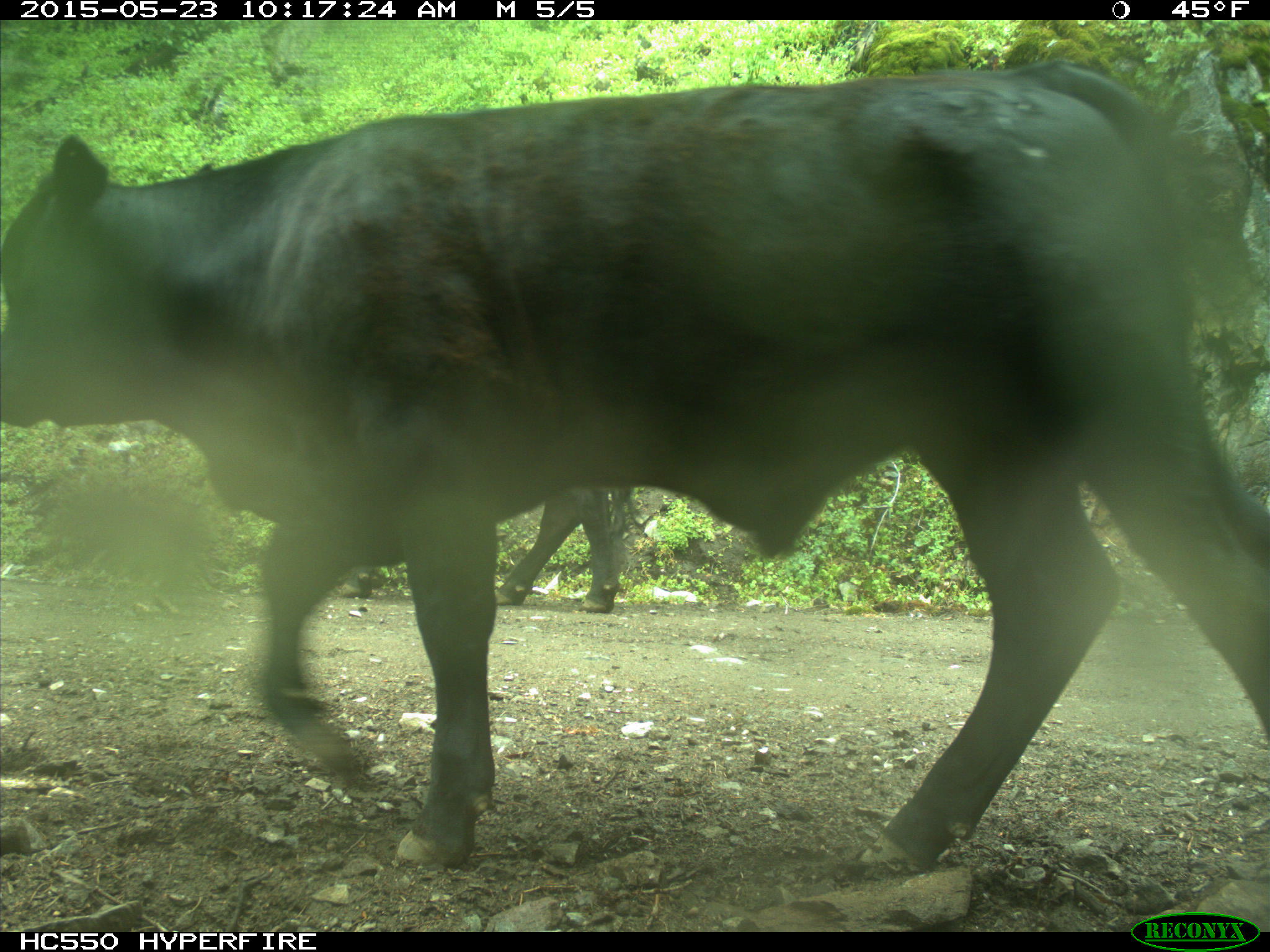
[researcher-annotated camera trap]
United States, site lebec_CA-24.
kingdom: Animalia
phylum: Chordata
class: Mammalia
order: Artiodactyla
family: Bovidae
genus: Bos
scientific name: Bos taurus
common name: domestic cow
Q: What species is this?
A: Bos taurus (domestic cow).